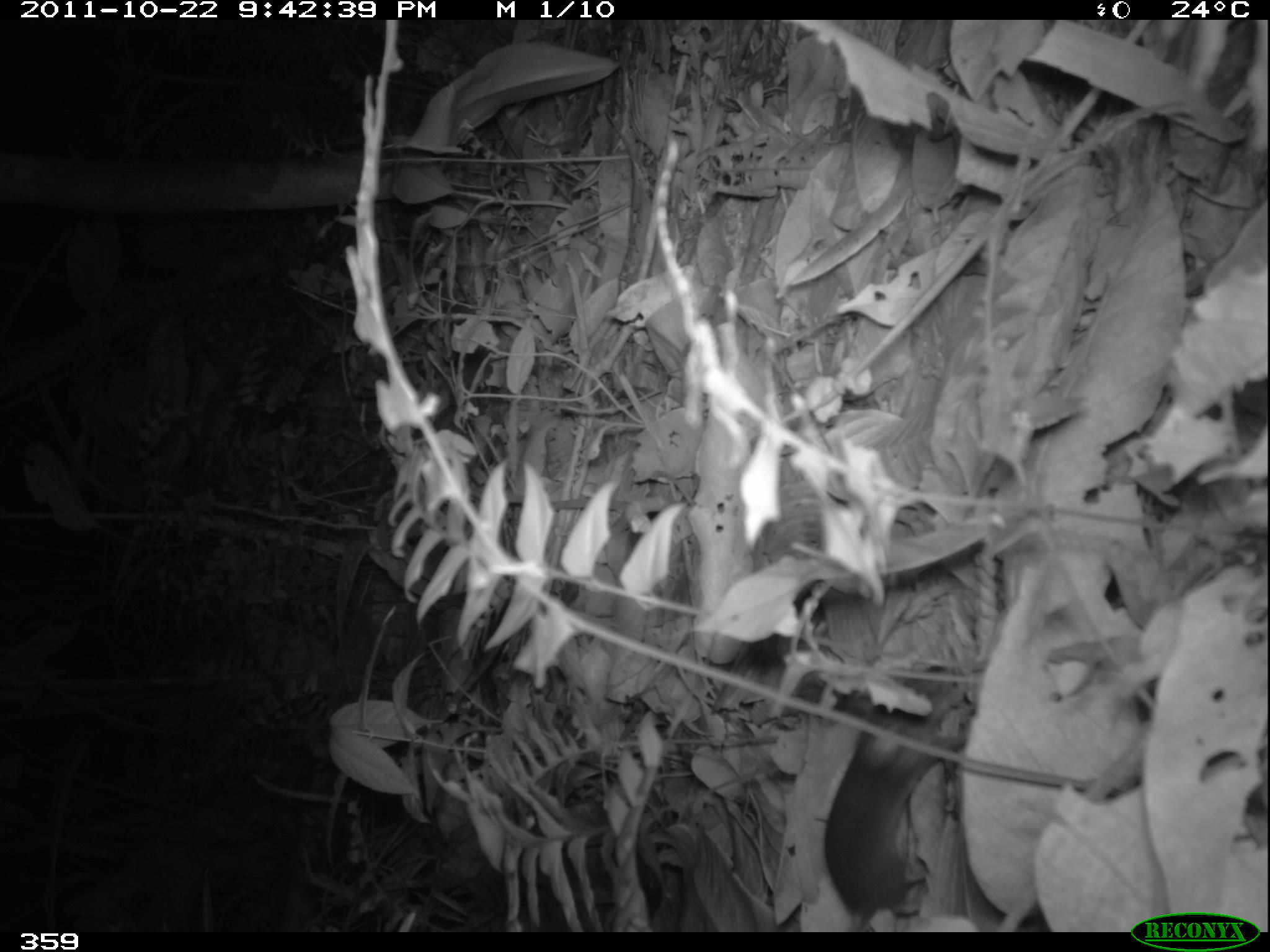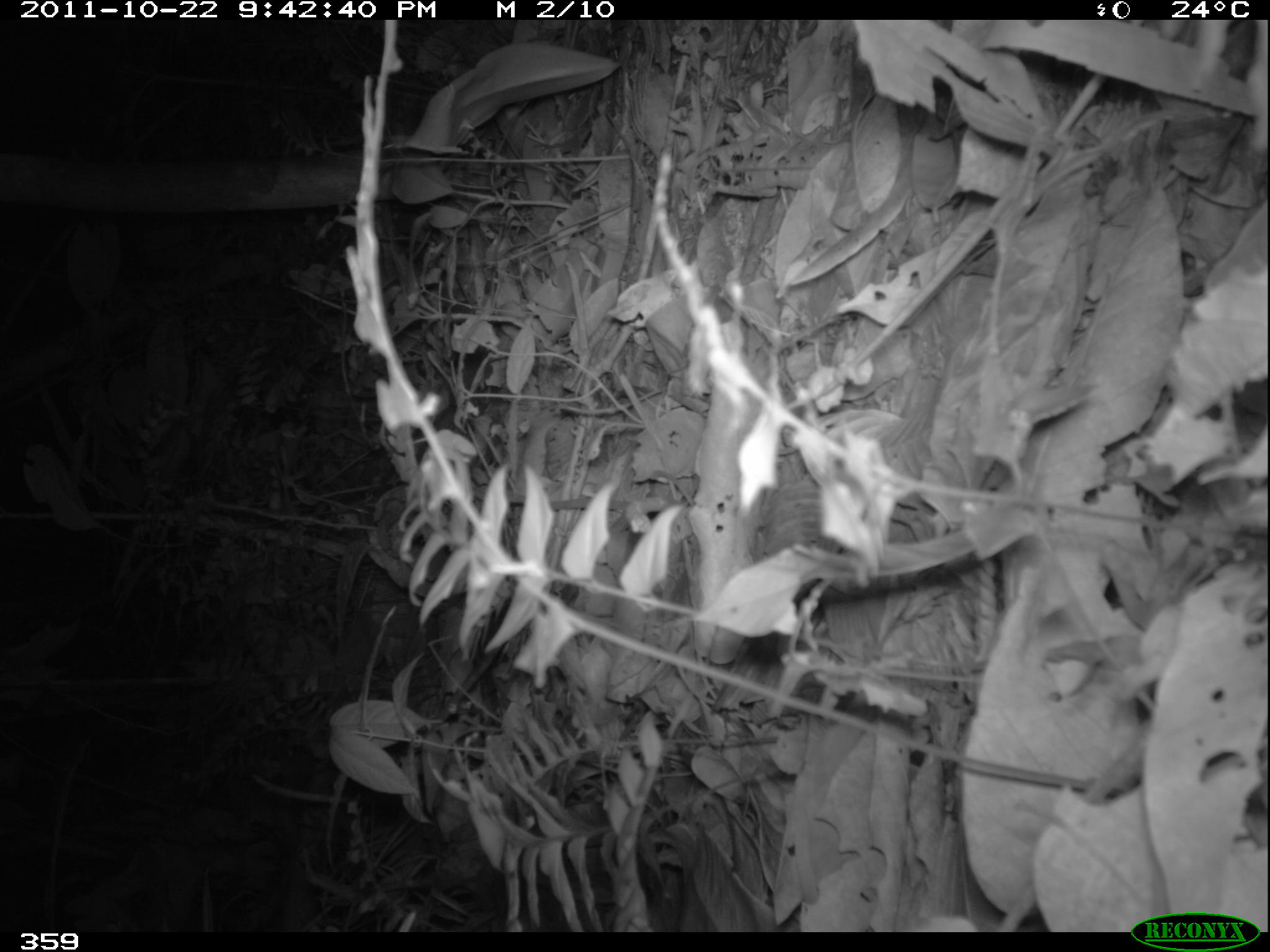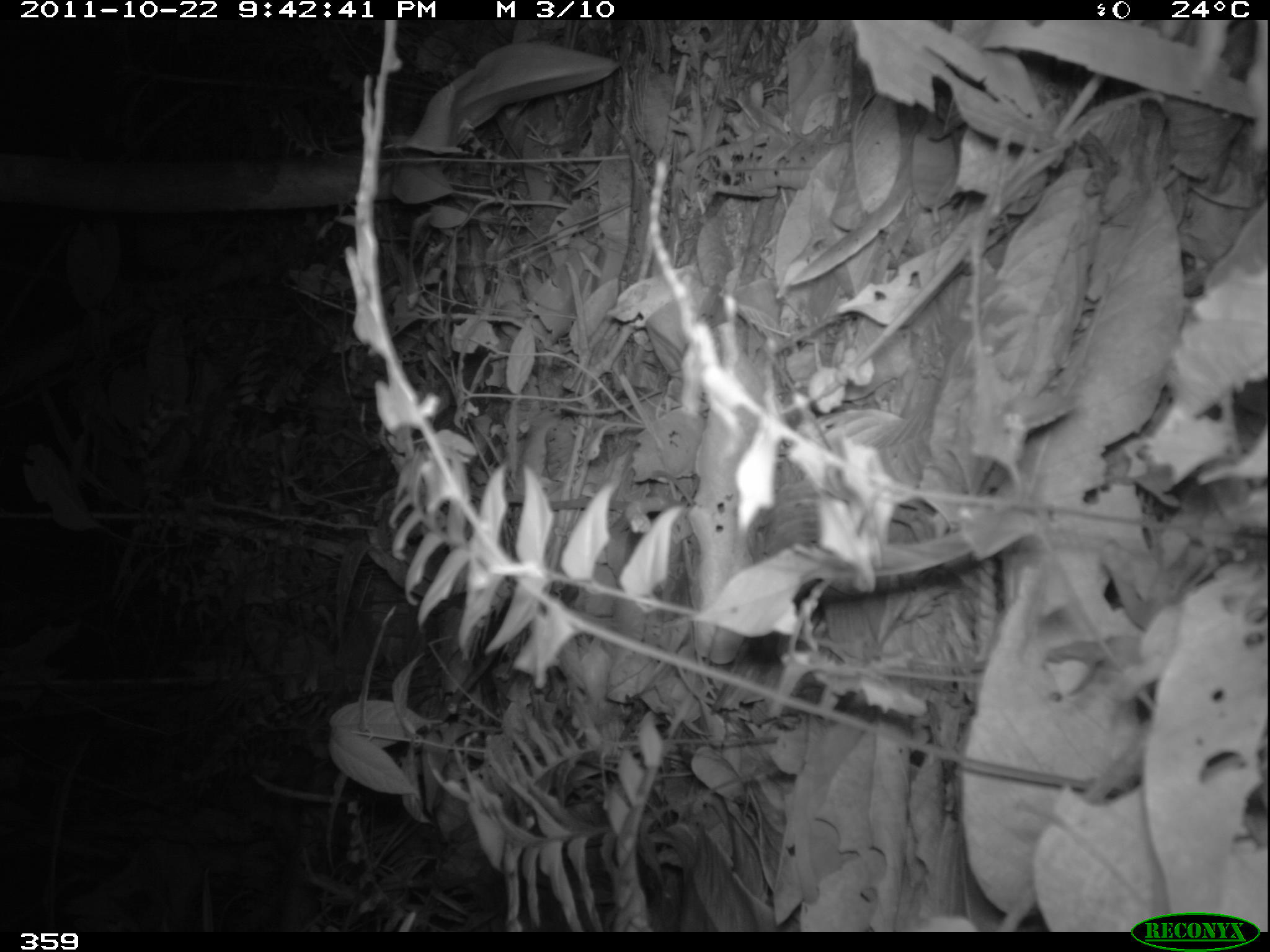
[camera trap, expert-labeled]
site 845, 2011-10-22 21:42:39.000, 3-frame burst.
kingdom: Animalia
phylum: Chordata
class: Mammalia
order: Rodentia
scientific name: Rodentia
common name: rodents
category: unknown rodent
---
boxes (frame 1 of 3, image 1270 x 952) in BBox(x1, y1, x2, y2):
unknown rodent: BBox(820, 660, 975, 928)